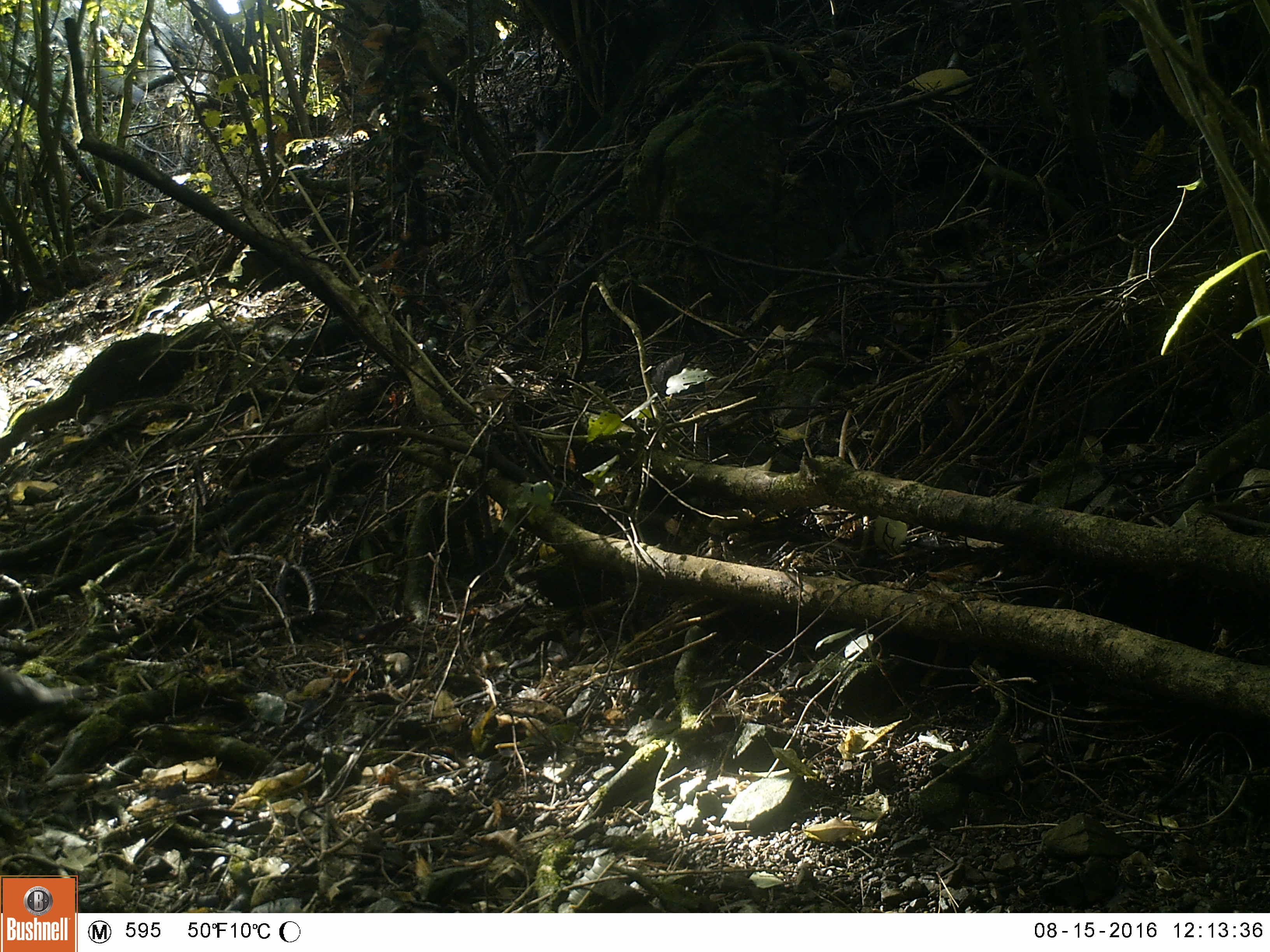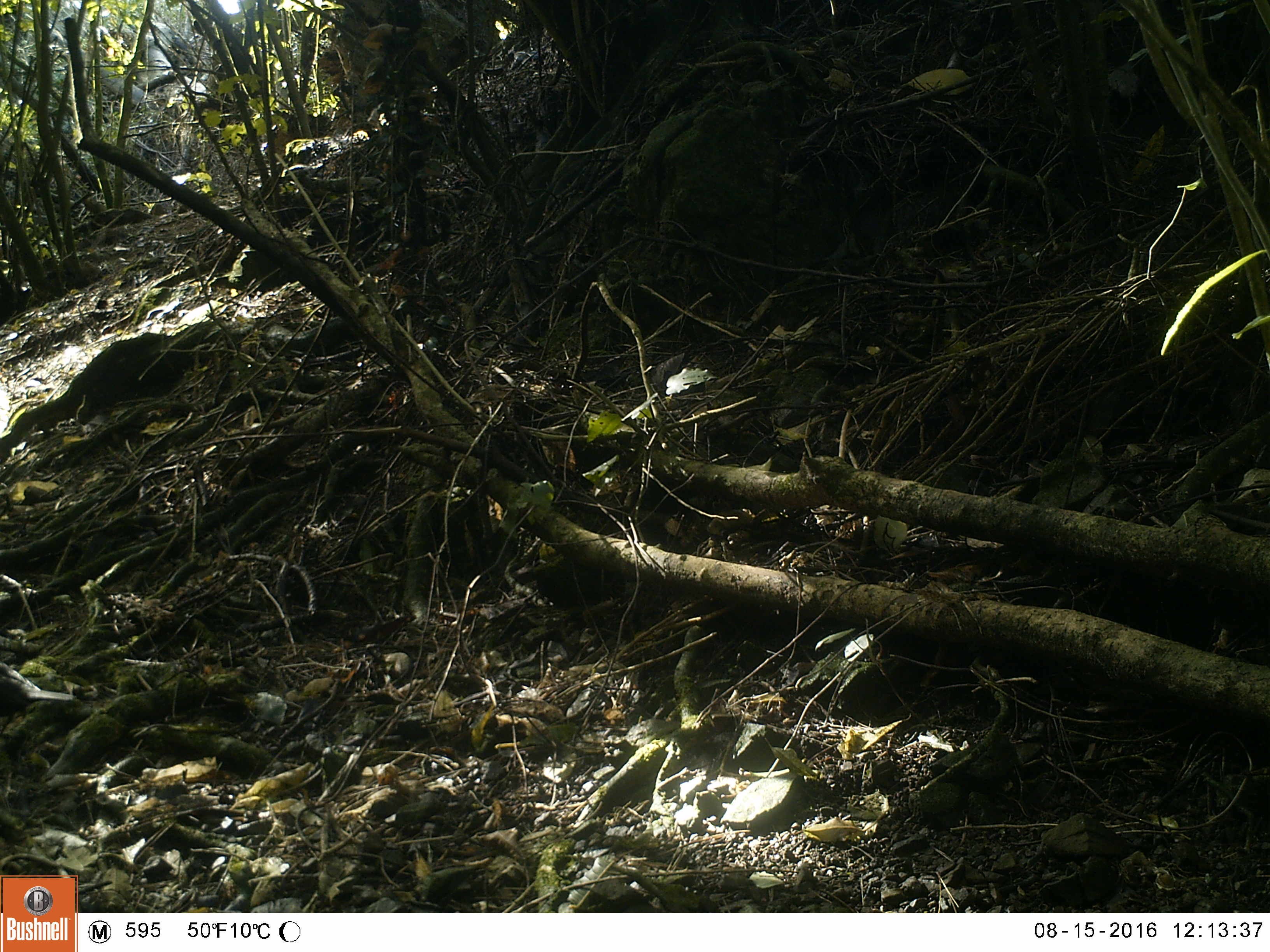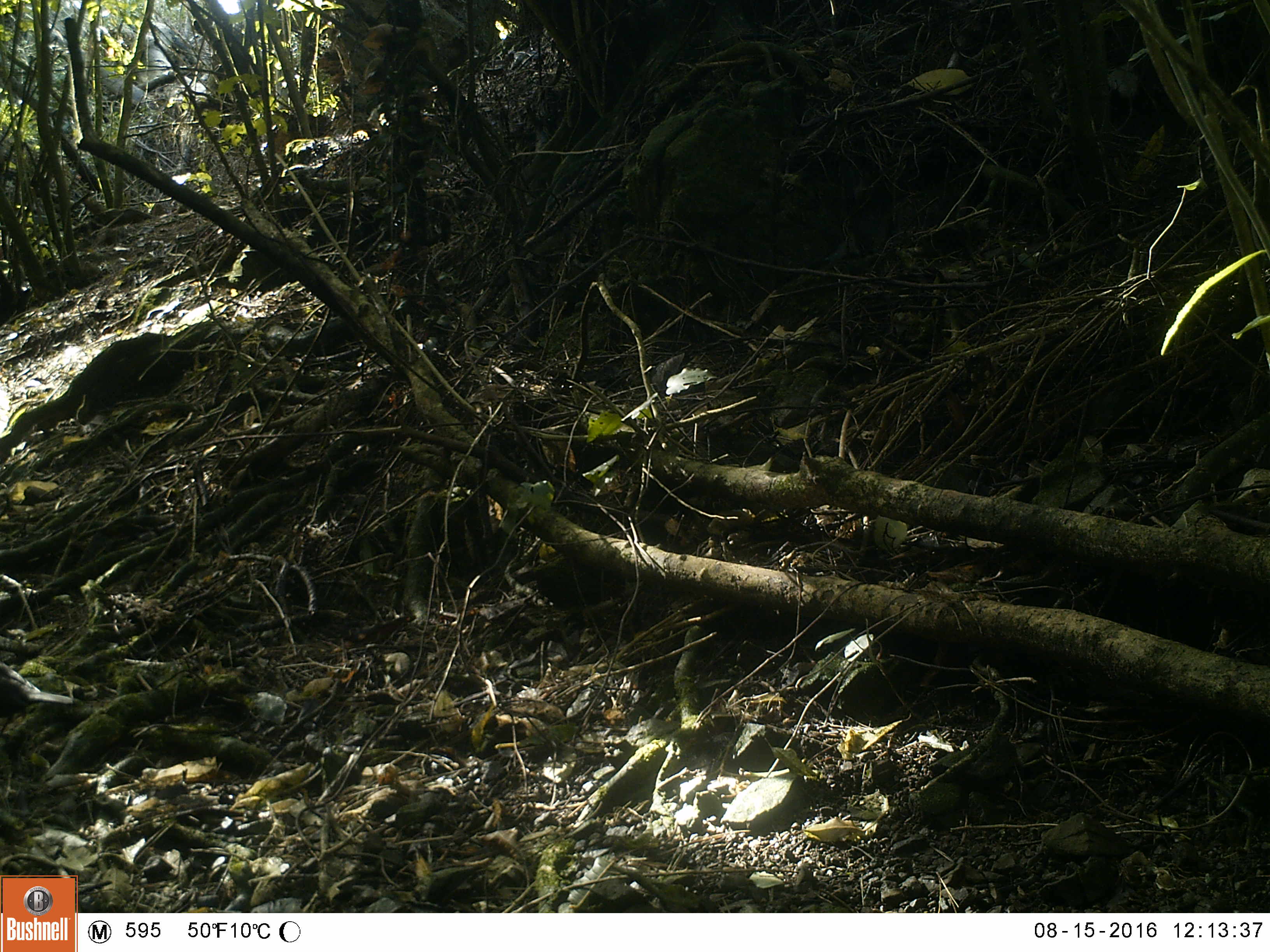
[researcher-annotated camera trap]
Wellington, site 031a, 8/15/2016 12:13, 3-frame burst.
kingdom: Animalia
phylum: Chordata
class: Aves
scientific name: Aves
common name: bird